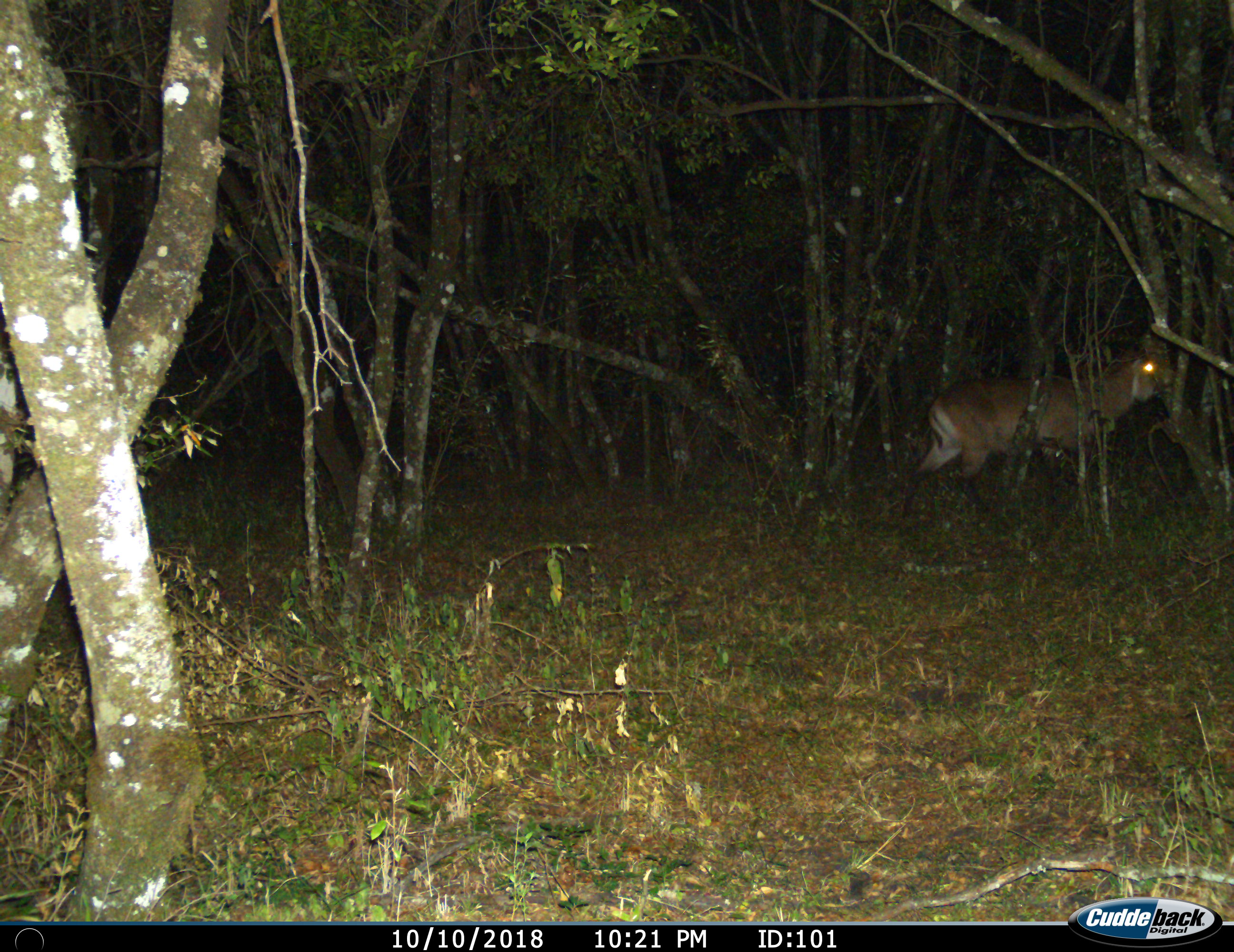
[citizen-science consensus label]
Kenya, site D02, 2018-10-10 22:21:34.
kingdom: Animalia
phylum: Chordata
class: Mammalia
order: Artiodactyla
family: Bovidae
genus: Kobus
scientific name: Kobus ellipsiprymnus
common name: waterbuck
Waterbuck (Kobus ellipsiprymnus), count 1. Behavior (volunteer vote fractions): standing 50%, resting 0%, moving 67%, interacting 0%. Young present (vote fraction): 0%. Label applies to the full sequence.